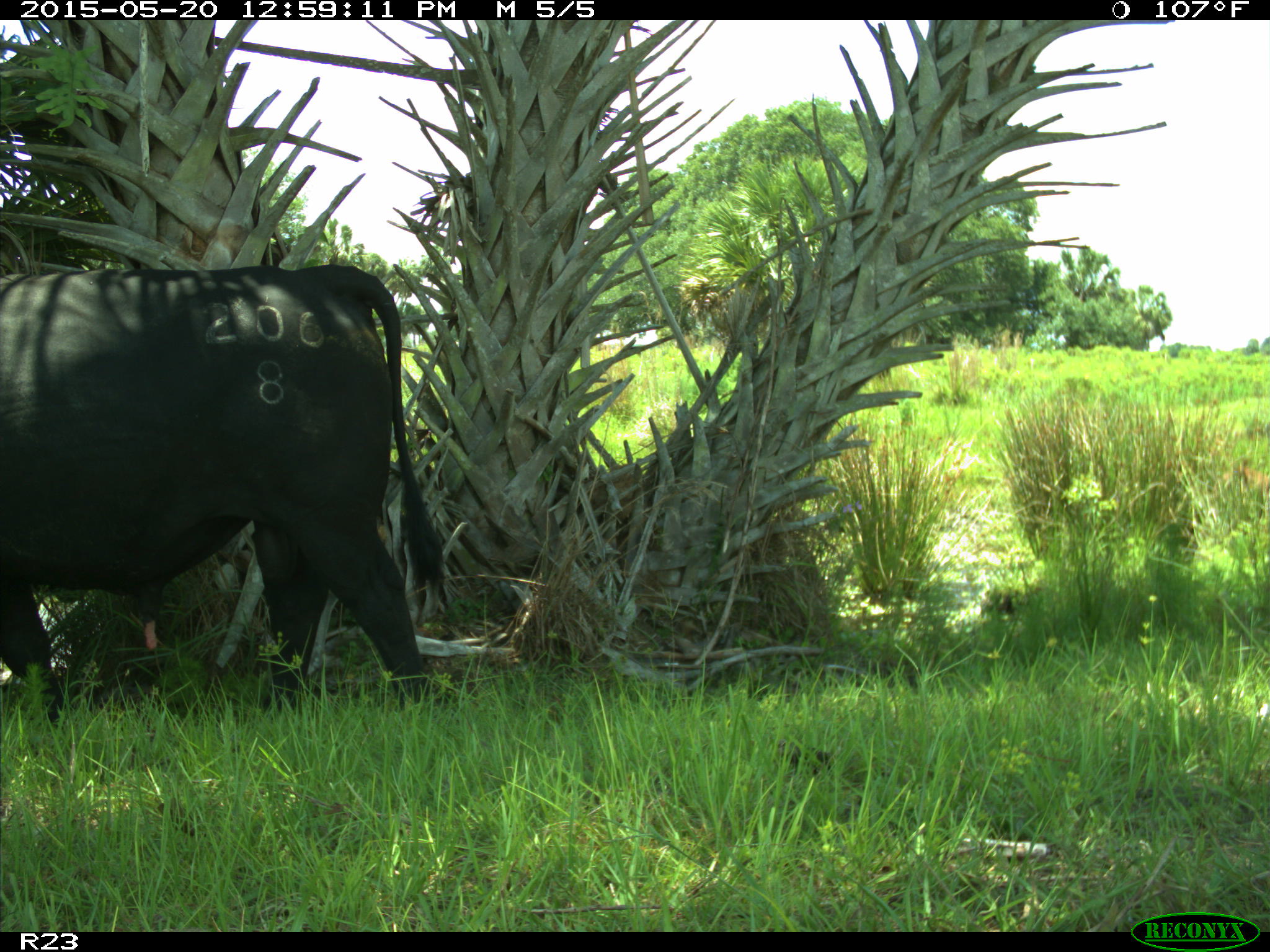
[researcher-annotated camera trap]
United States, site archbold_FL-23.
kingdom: Animalia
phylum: Chordata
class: Mammalia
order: Artiodactyla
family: Bovidae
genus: Bos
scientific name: Bos taurus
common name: domestic cow